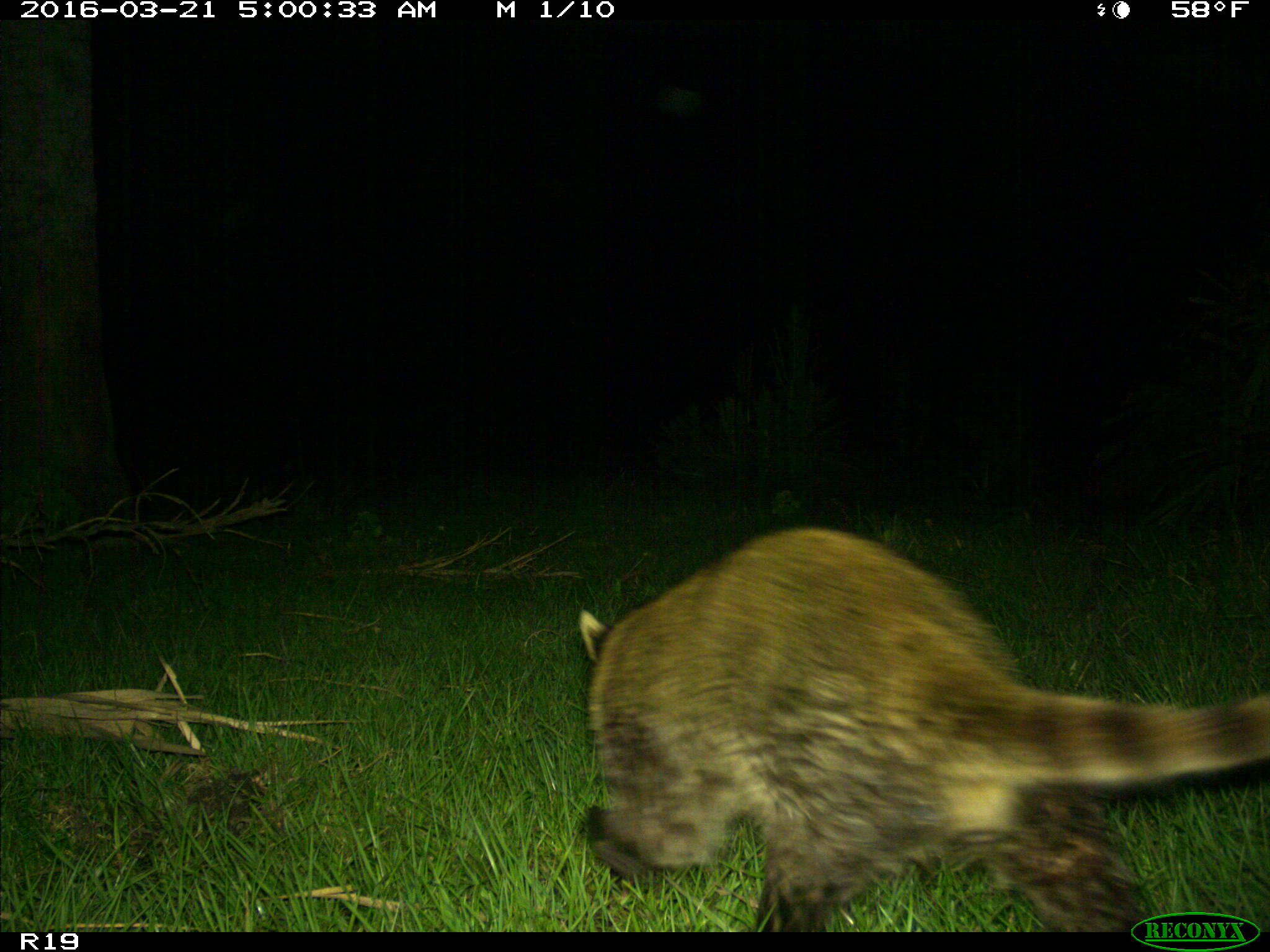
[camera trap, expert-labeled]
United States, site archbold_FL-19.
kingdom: Animalia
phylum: Chordata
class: Mammalia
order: Carnivora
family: Procyonidae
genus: Procyon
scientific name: Procyon lotor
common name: common raccoon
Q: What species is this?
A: Procyon lotor (common raccoon).